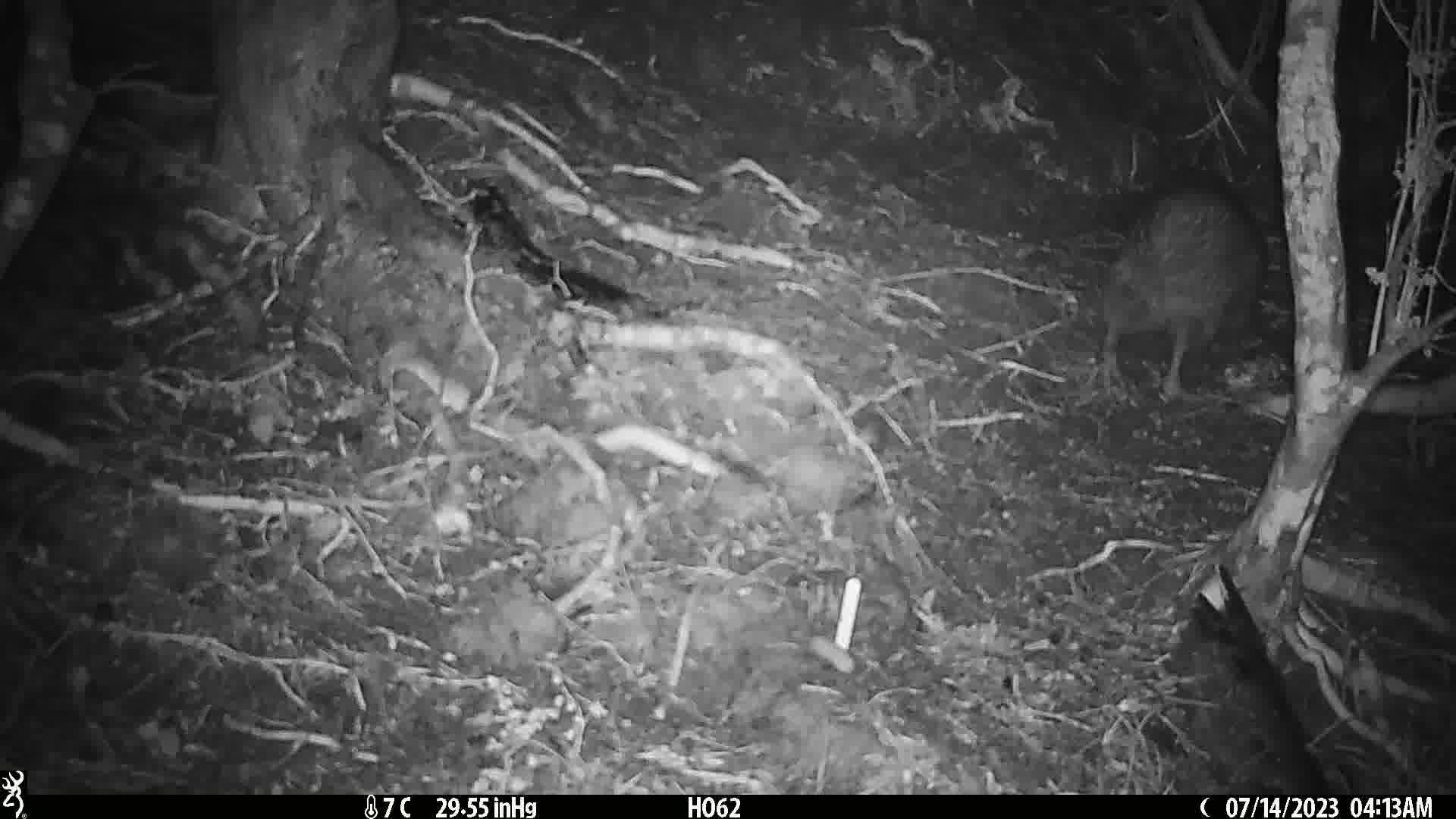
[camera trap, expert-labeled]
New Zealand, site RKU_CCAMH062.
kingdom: Animalia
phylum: Chordata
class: Aves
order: Apterygiformes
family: Apterygidae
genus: Apteryx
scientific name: Apteryx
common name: kiwi